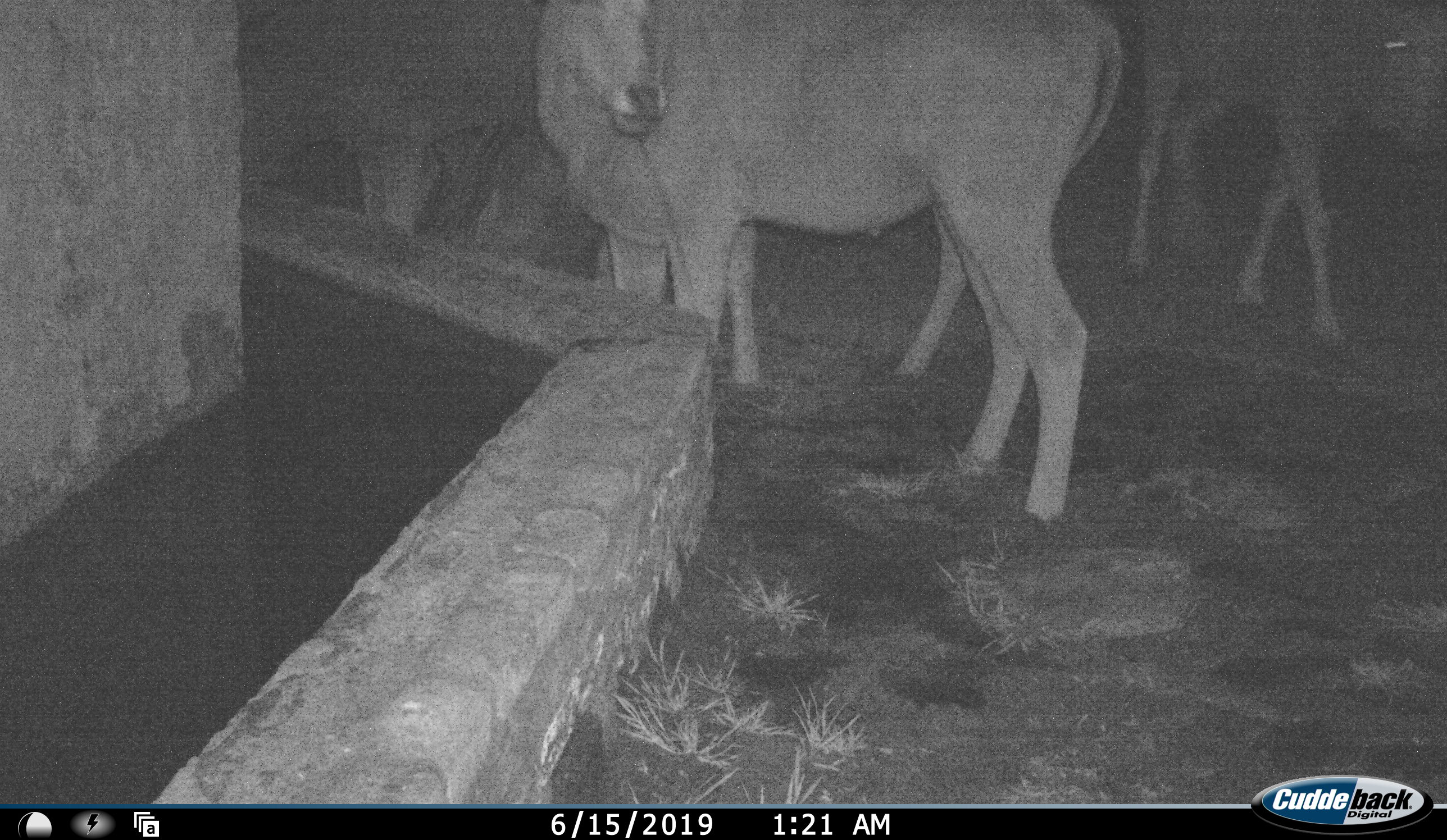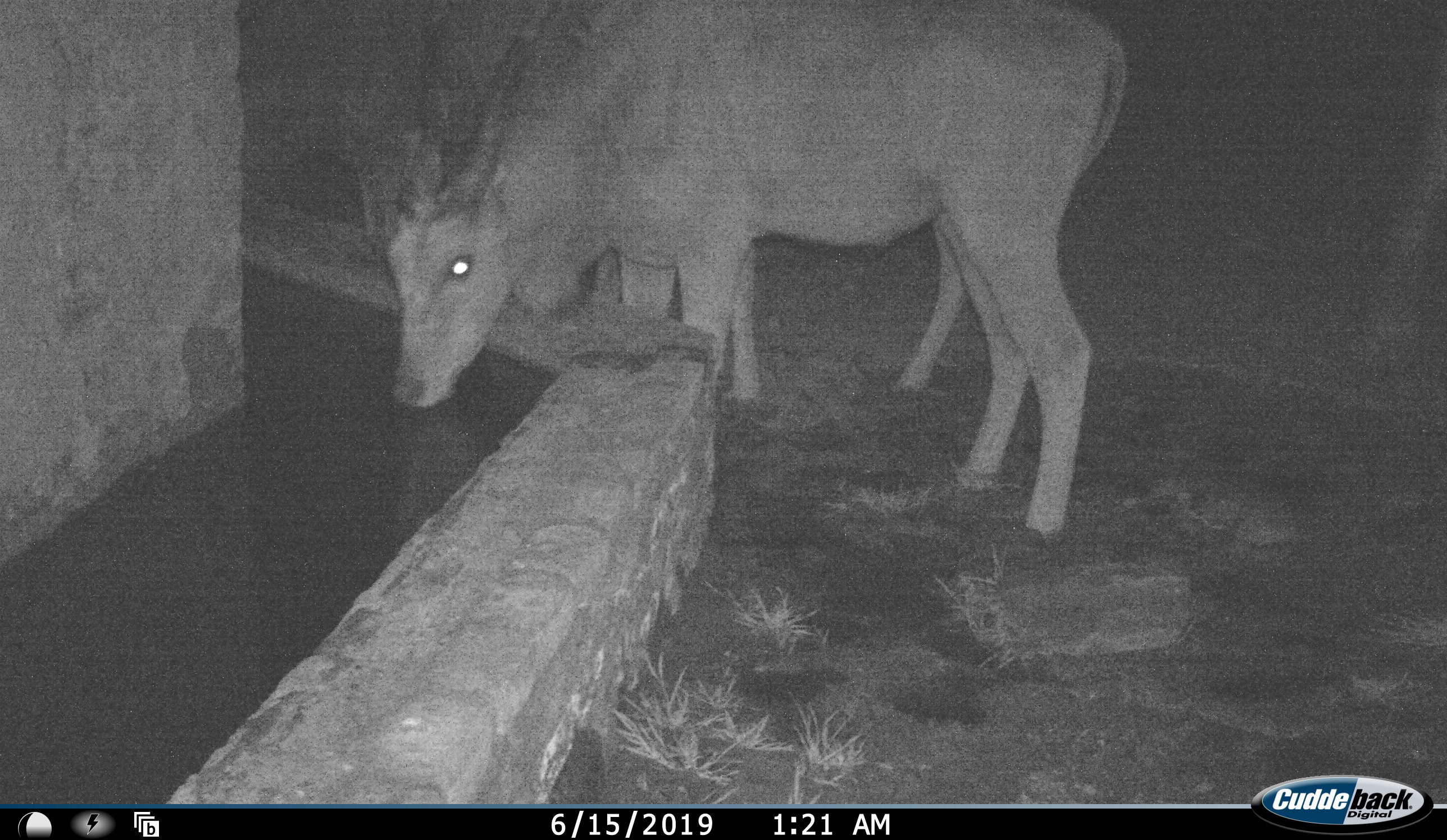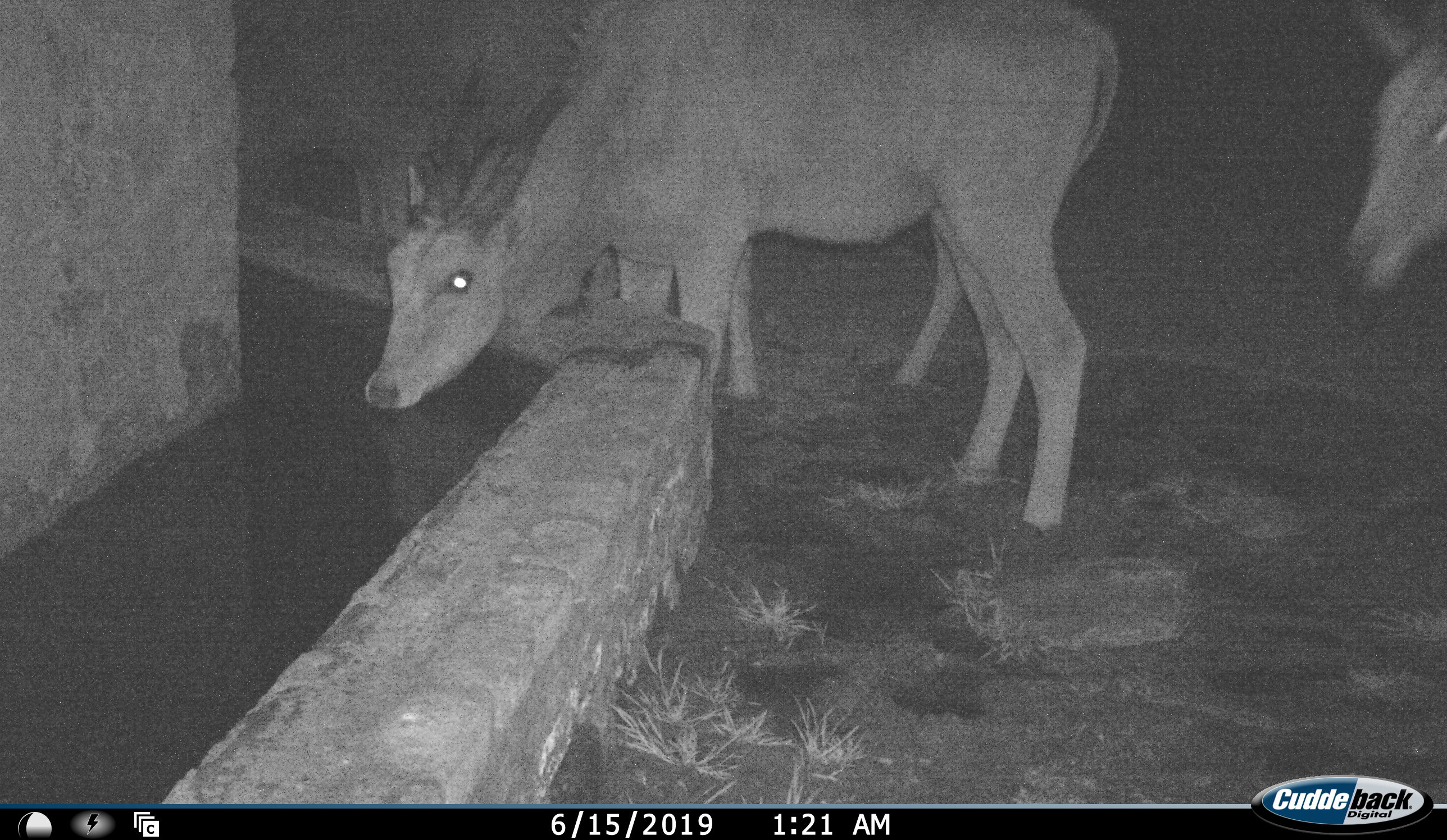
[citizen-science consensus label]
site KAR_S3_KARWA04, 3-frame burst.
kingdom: Animalia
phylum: Chordata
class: Mammalia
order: Artiodactyla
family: Bovidae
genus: Tragelaphus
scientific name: Tragelaphus oryx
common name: eland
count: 4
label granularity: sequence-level